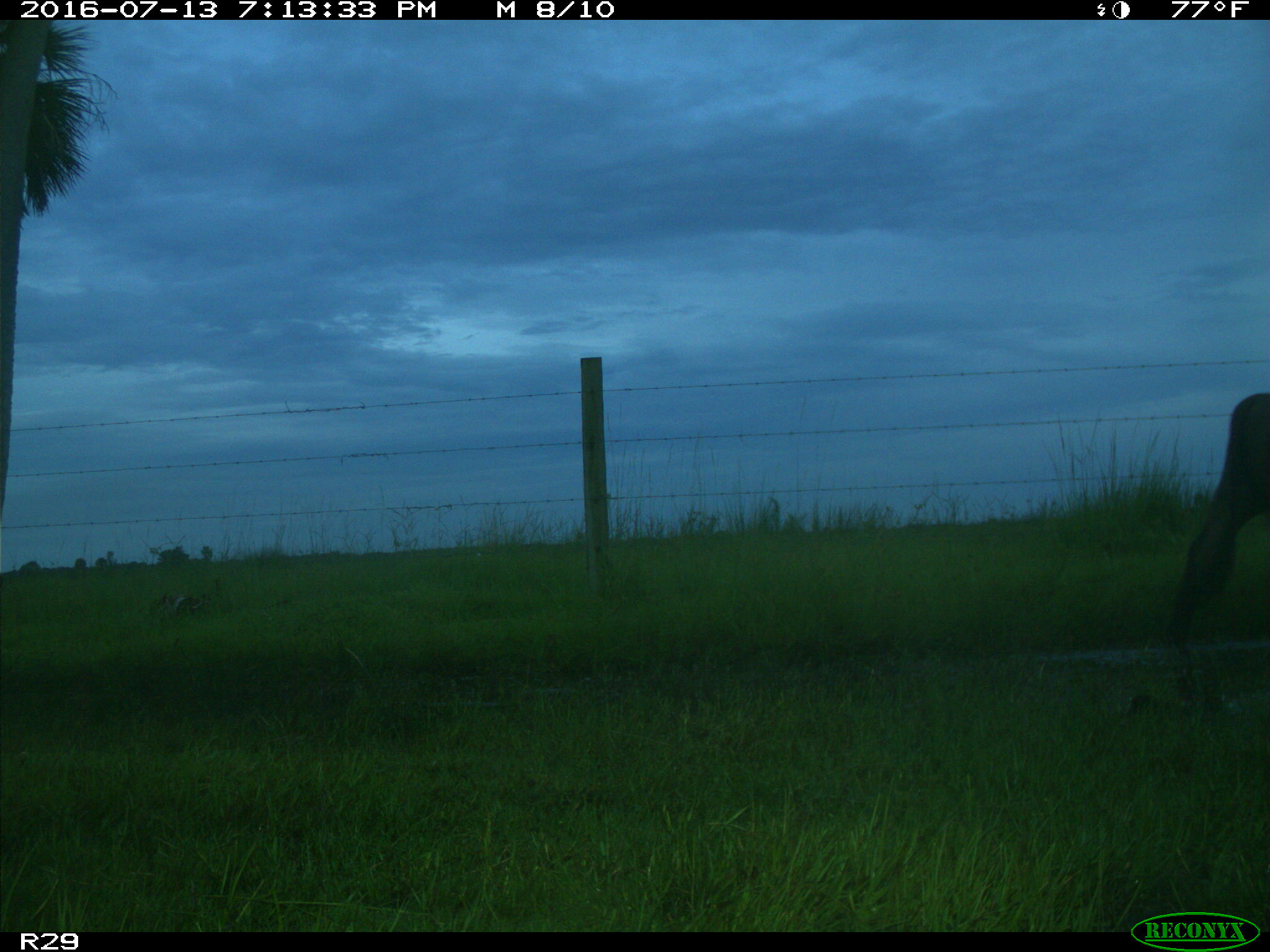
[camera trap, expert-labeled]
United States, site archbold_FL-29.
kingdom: Animalia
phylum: Chordata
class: Mammalia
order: Artiodactyla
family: Bovidae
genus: Bos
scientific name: Bos taurus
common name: domestic cow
Bos taurus (domestic cow).